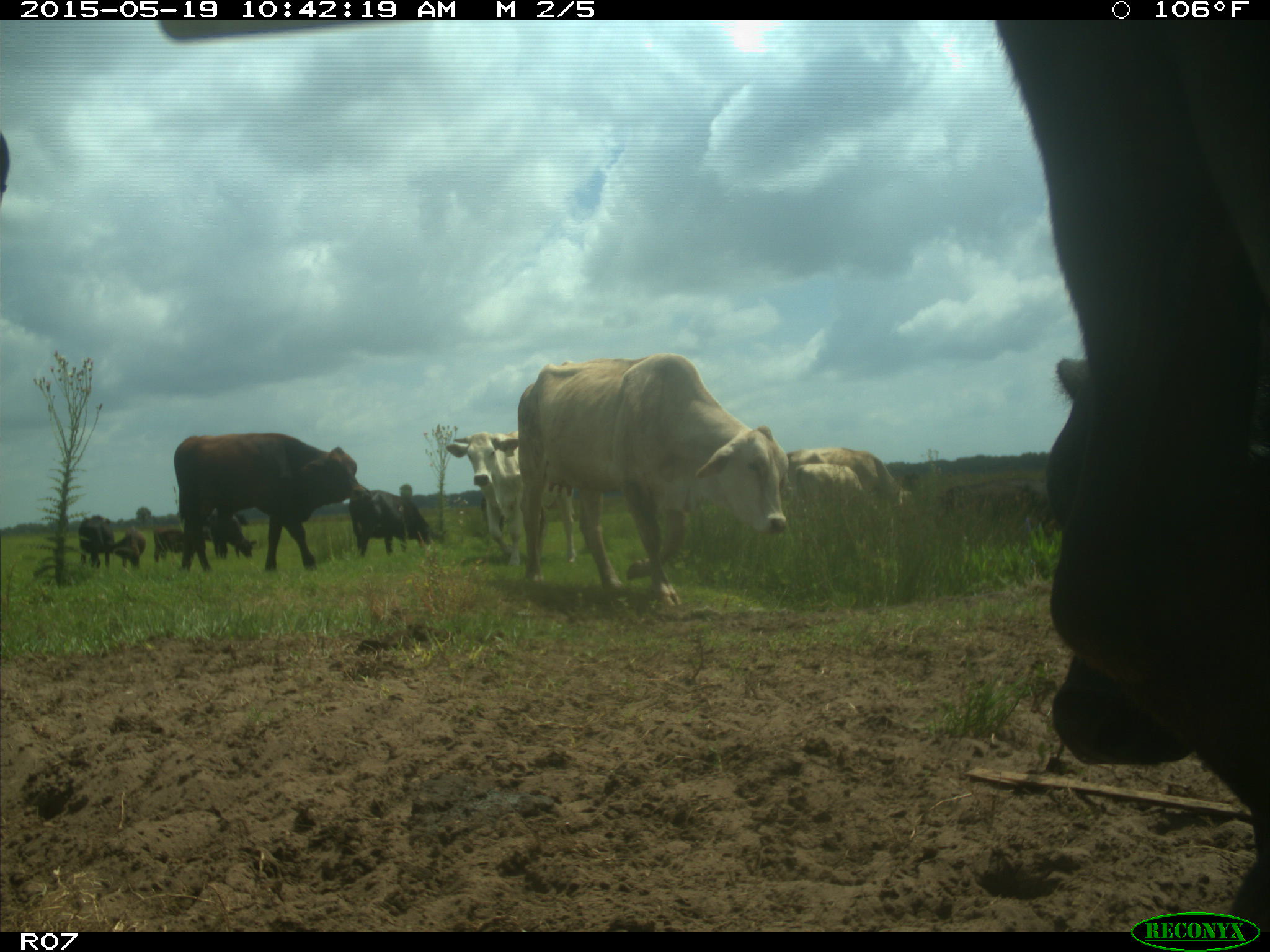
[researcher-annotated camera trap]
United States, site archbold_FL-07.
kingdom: Animalia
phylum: Chordata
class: Mammalia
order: Artiodactyla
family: Bovidae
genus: Bos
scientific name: Bos taurus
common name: domestic cow